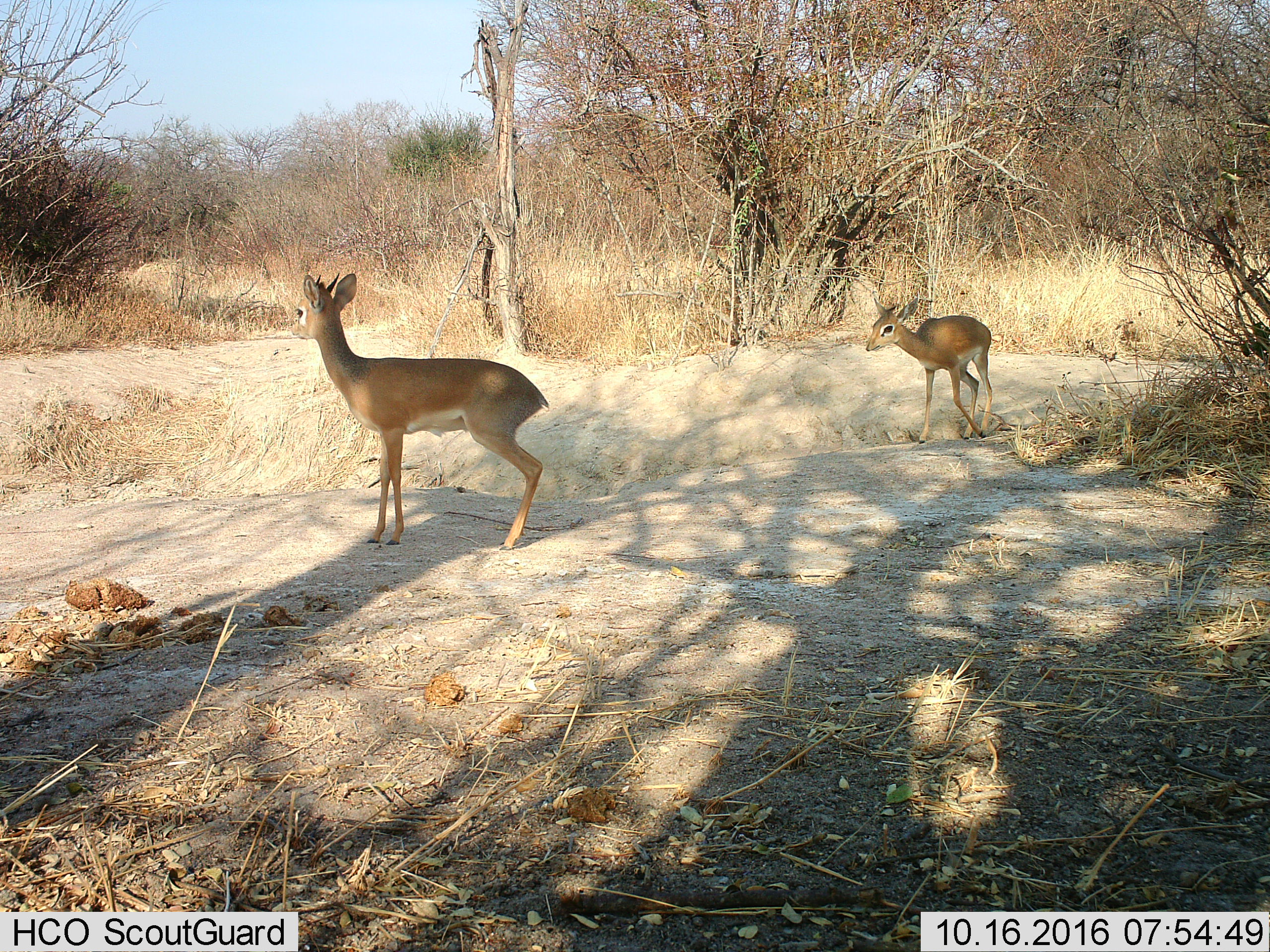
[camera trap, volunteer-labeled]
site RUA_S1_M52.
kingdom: Animalia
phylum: Chordata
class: Mammalia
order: Artiodactyla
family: Bovidae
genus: Madoqua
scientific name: Madoqua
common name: dik-dik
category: dikdik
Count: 2.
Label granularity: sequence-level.